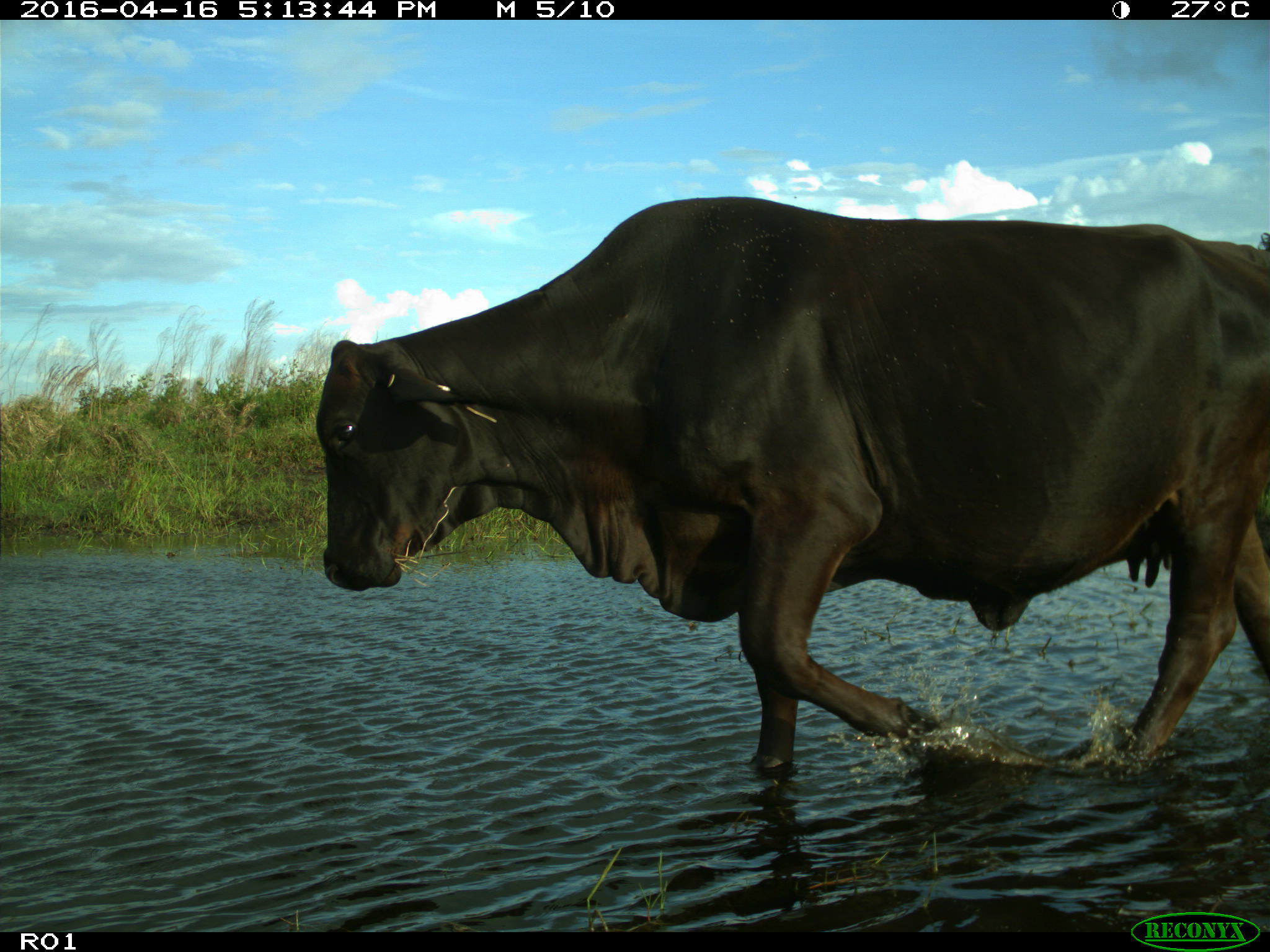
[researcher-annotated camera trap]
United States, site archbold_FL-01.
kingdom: Animalia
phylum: Chordata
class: Mammalia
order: Artiodactyla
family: Bovidae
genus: Bos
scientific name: Bos taurus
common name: domestic cow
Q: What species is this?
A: Bos taurus (domestic cow).